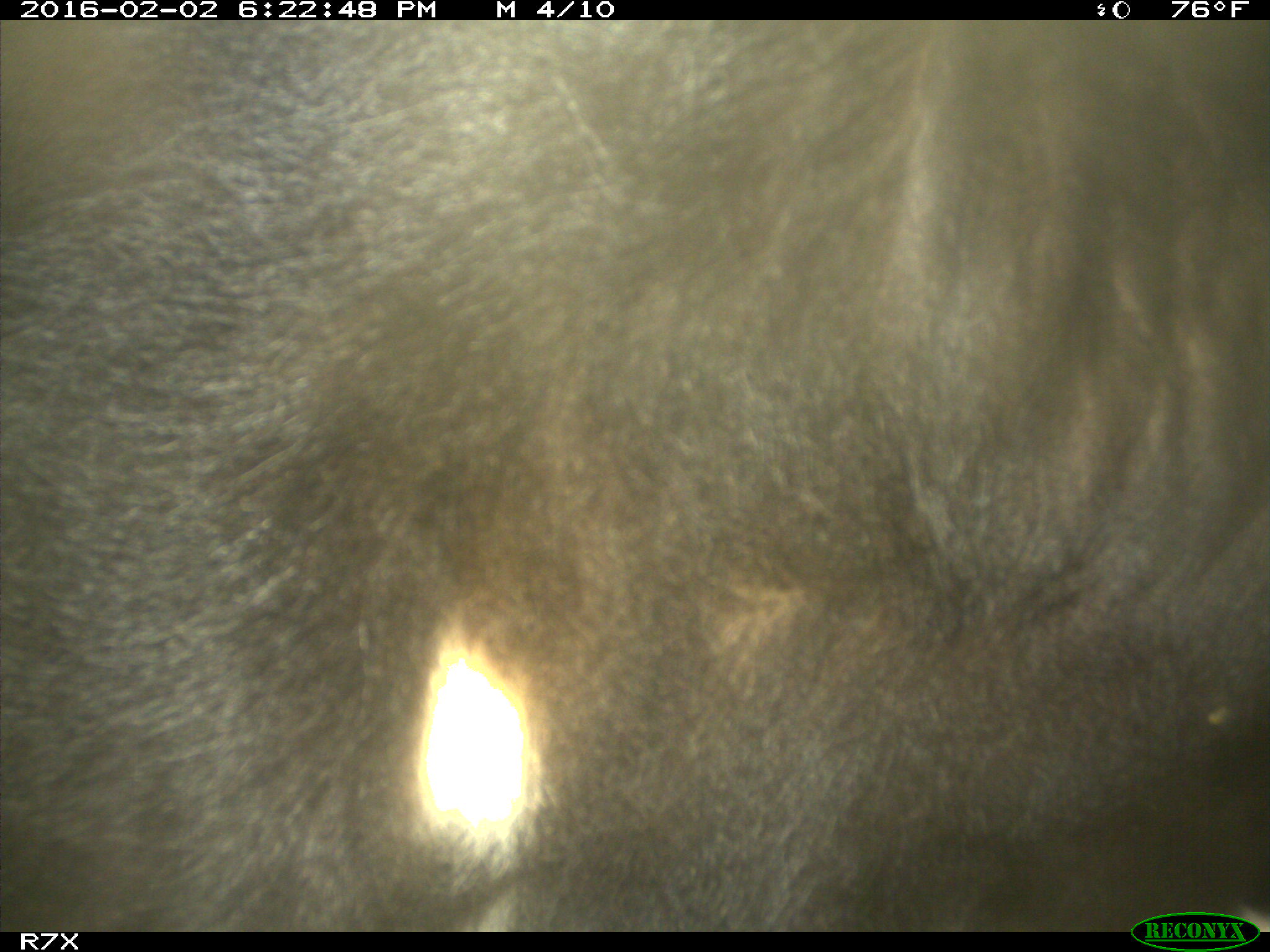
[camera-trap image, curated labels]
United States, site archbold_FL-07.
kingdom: Animalia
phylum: Chordata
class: Mammalia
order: Artiodactyla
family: Bovidae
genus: Bos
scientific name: Bos taurus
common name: domestic cow